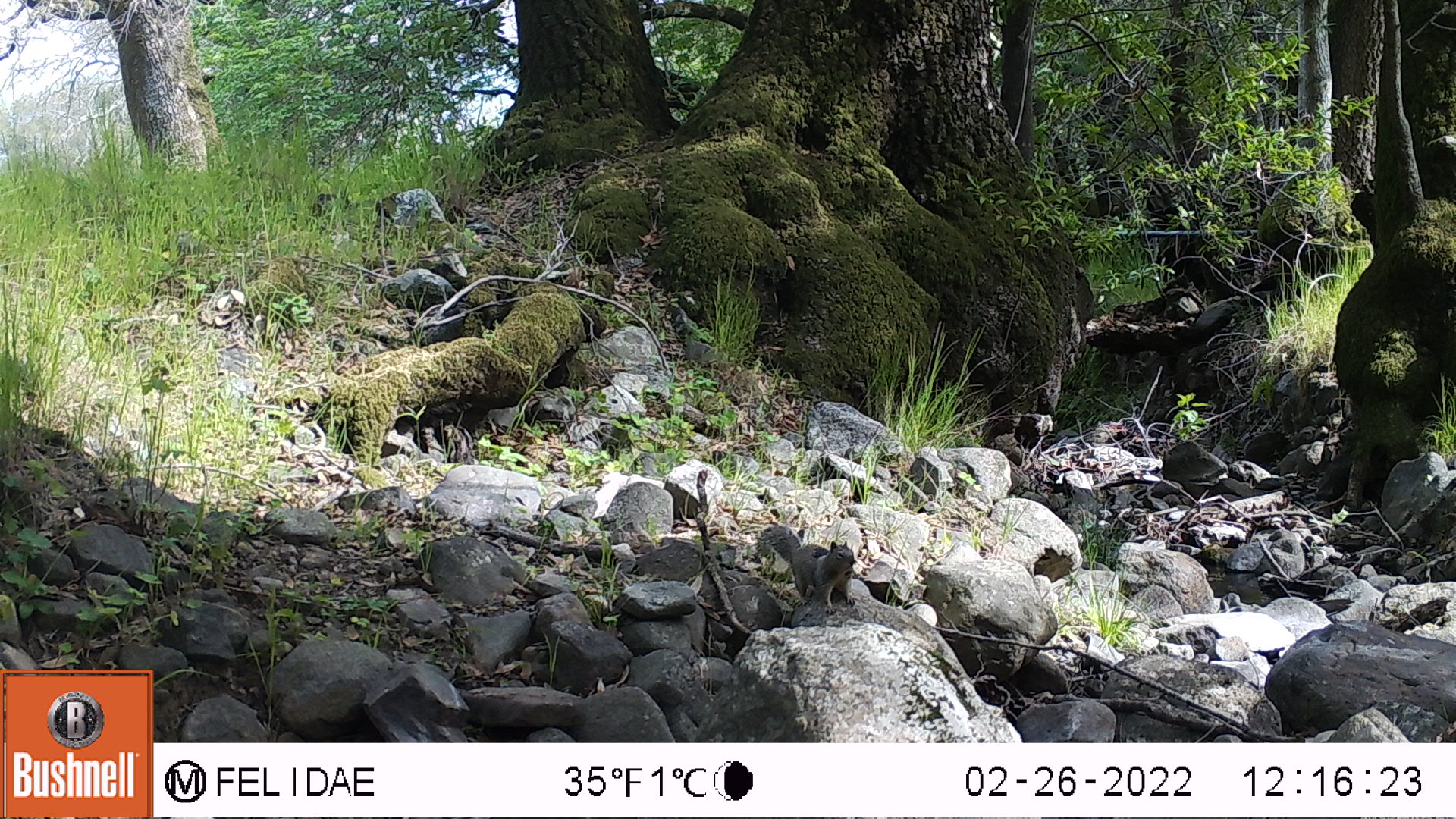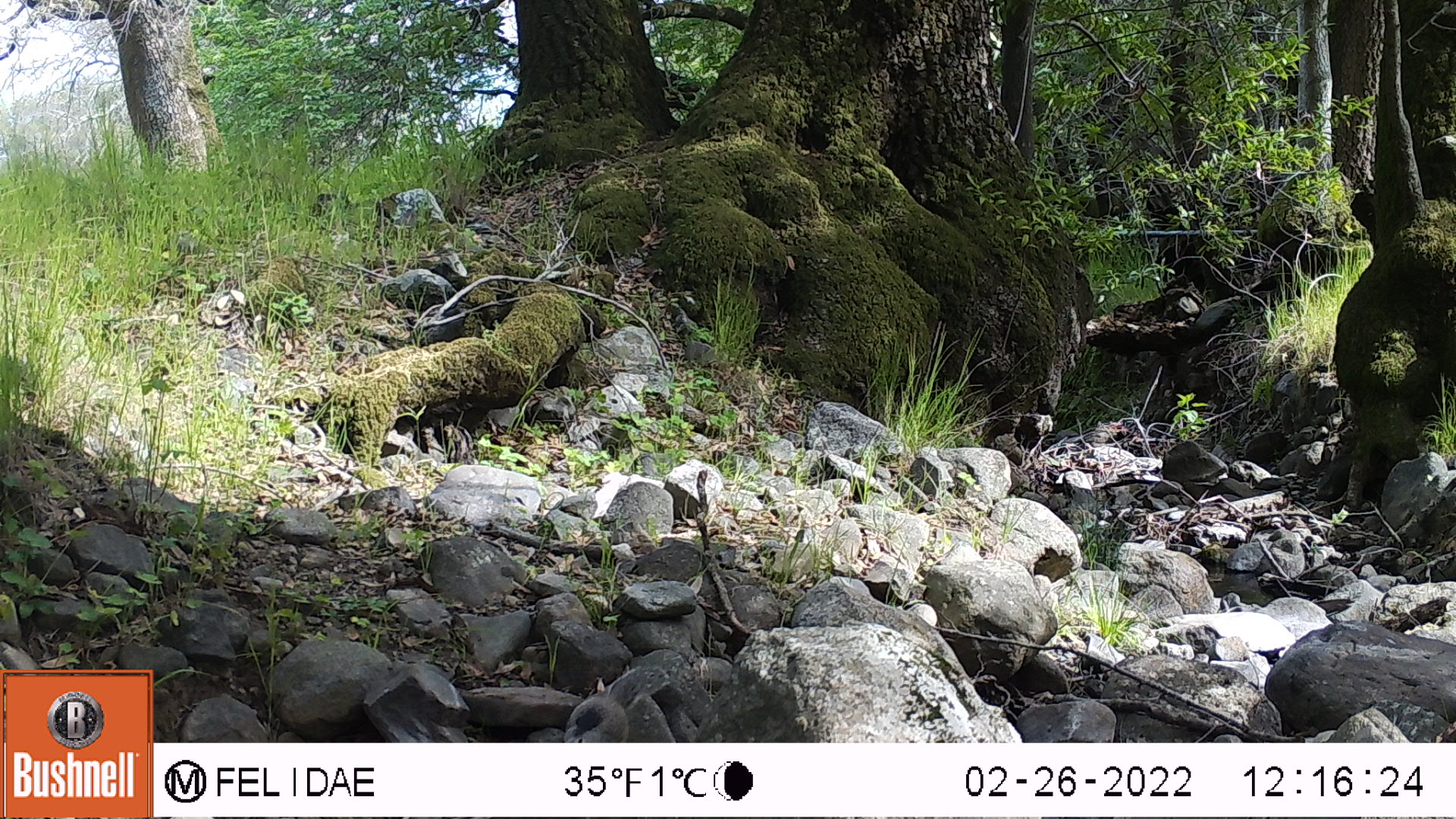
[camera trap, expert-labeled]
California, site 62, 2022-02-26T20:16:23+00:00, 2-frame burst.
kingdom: Animalia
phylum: Chordata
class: Mammalia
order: Rodentia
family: Sciuridae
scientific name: Sciuridae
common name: squirrel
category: unknown squirrel